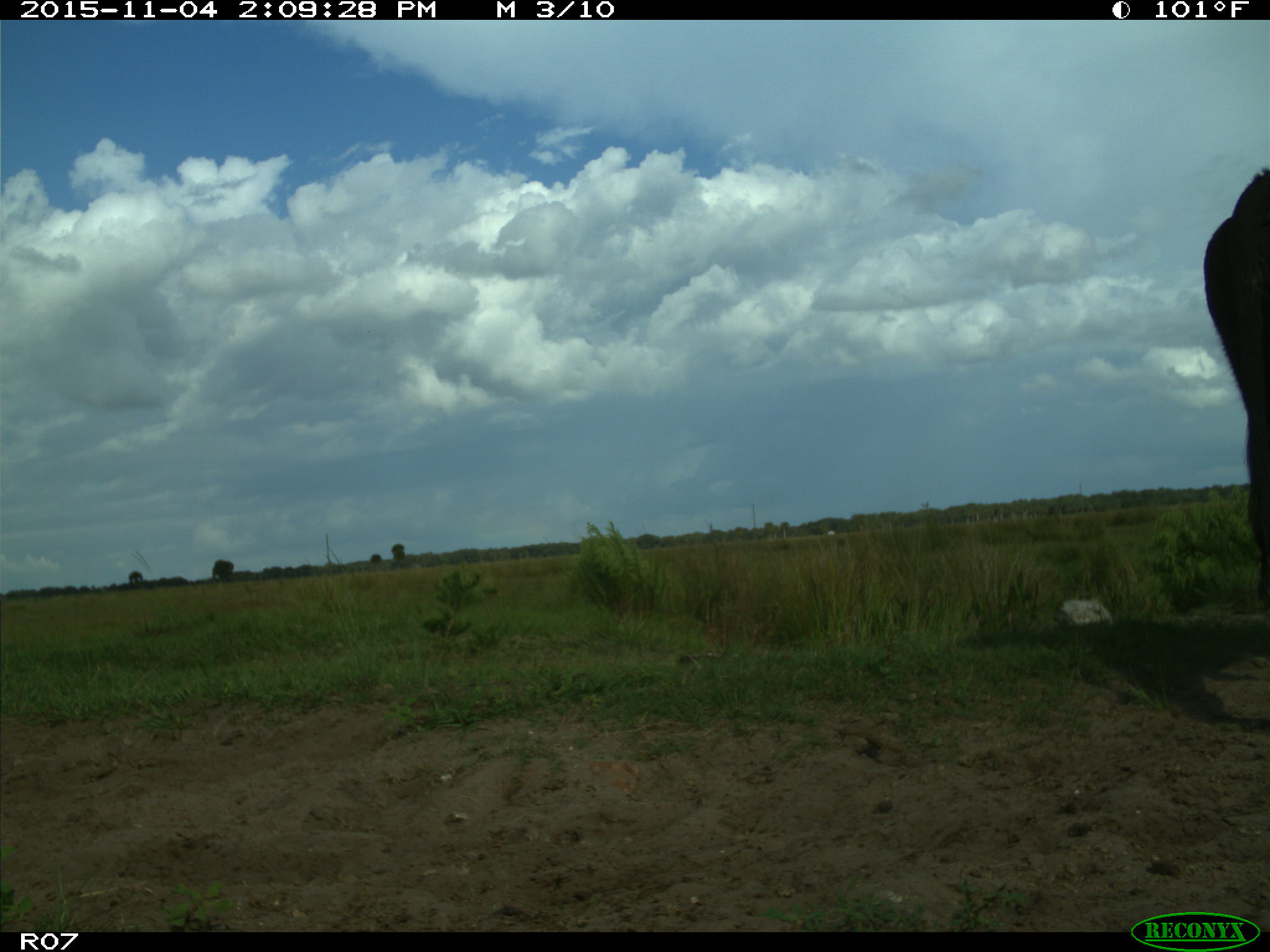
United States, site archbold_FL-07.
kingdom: Animalia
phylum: Chordata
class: Mammalia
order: Artiodactyla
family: Bovidae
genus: Bos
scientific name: Bos taurus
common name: domestic cow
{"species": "Bos taurus (domestic cow)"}